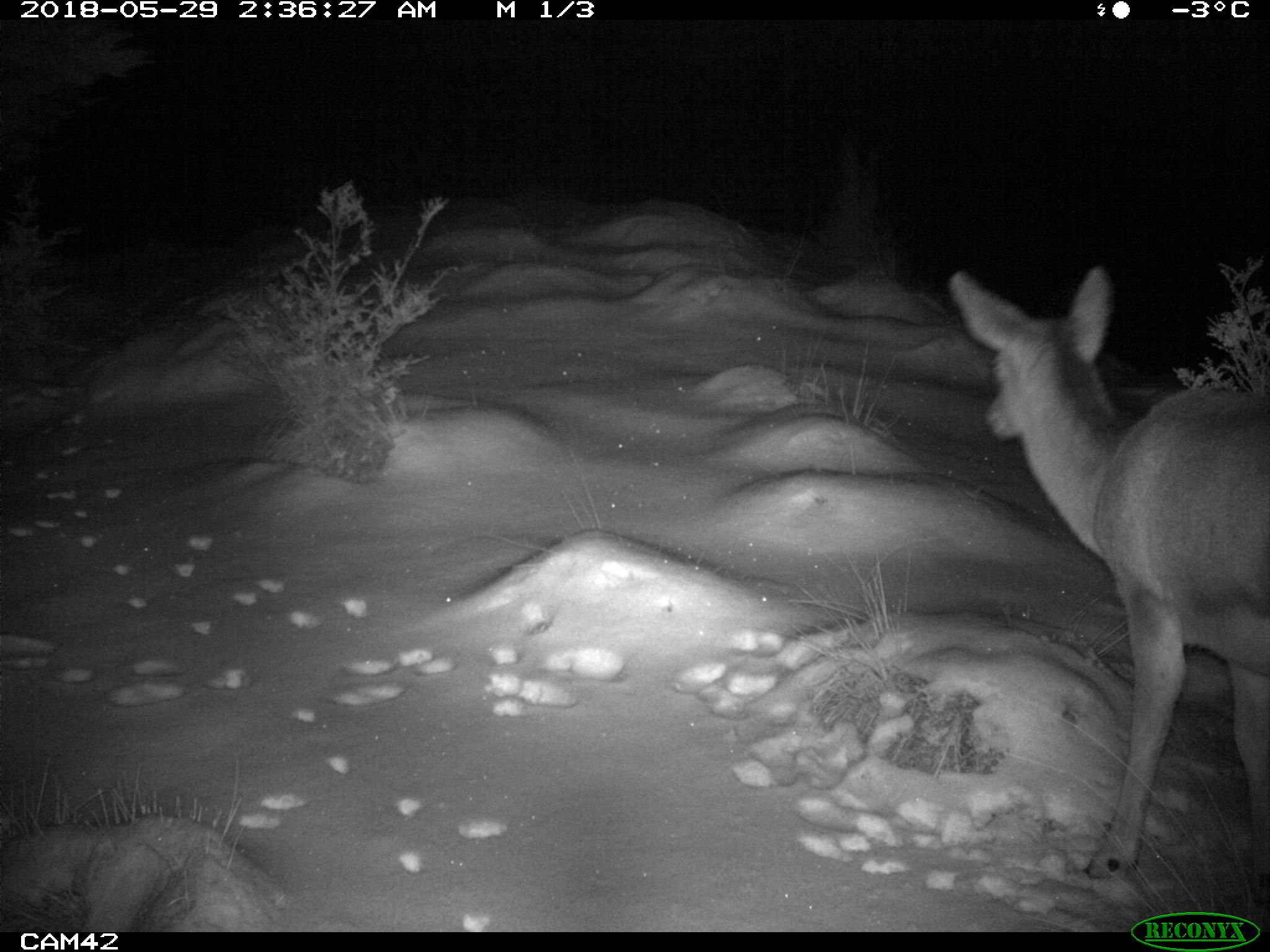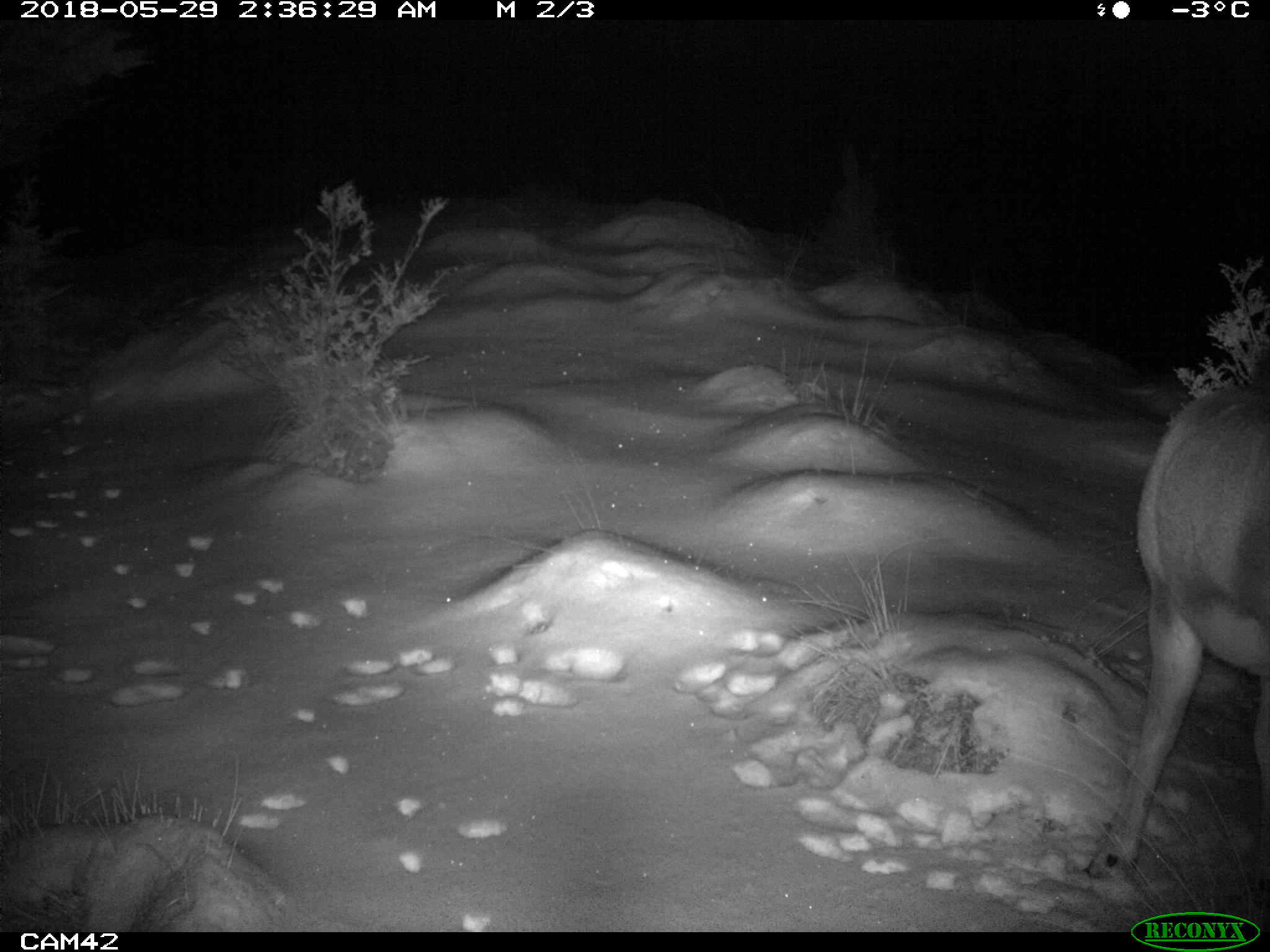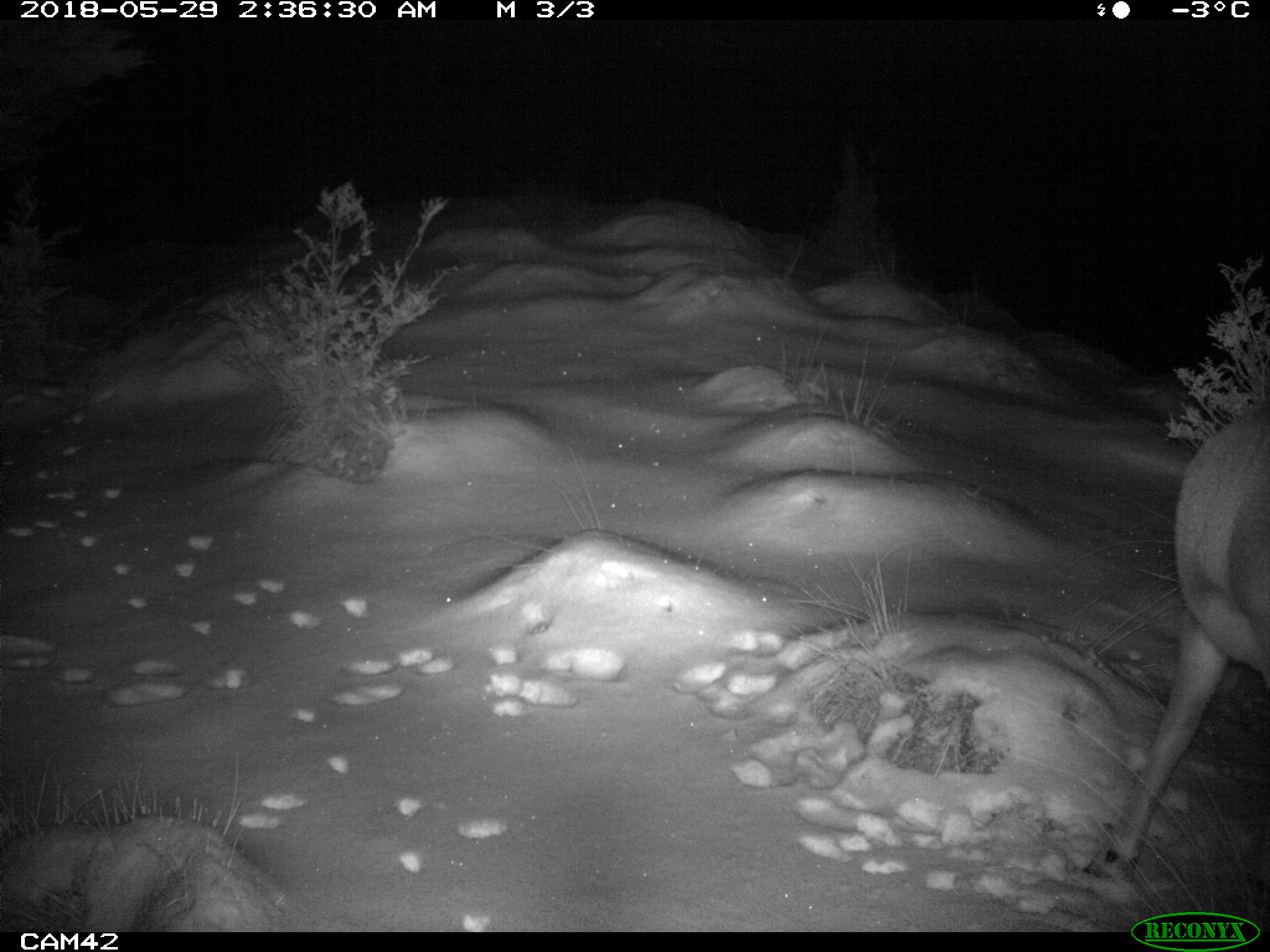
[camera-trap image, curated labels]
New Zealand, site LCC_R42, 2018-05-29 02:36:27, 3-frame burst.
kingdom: Animalia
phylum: Chordata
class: Mammalia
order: Artiodactyla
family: Cervidae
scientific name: Cervidae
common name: deer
Deer (Cervidae).